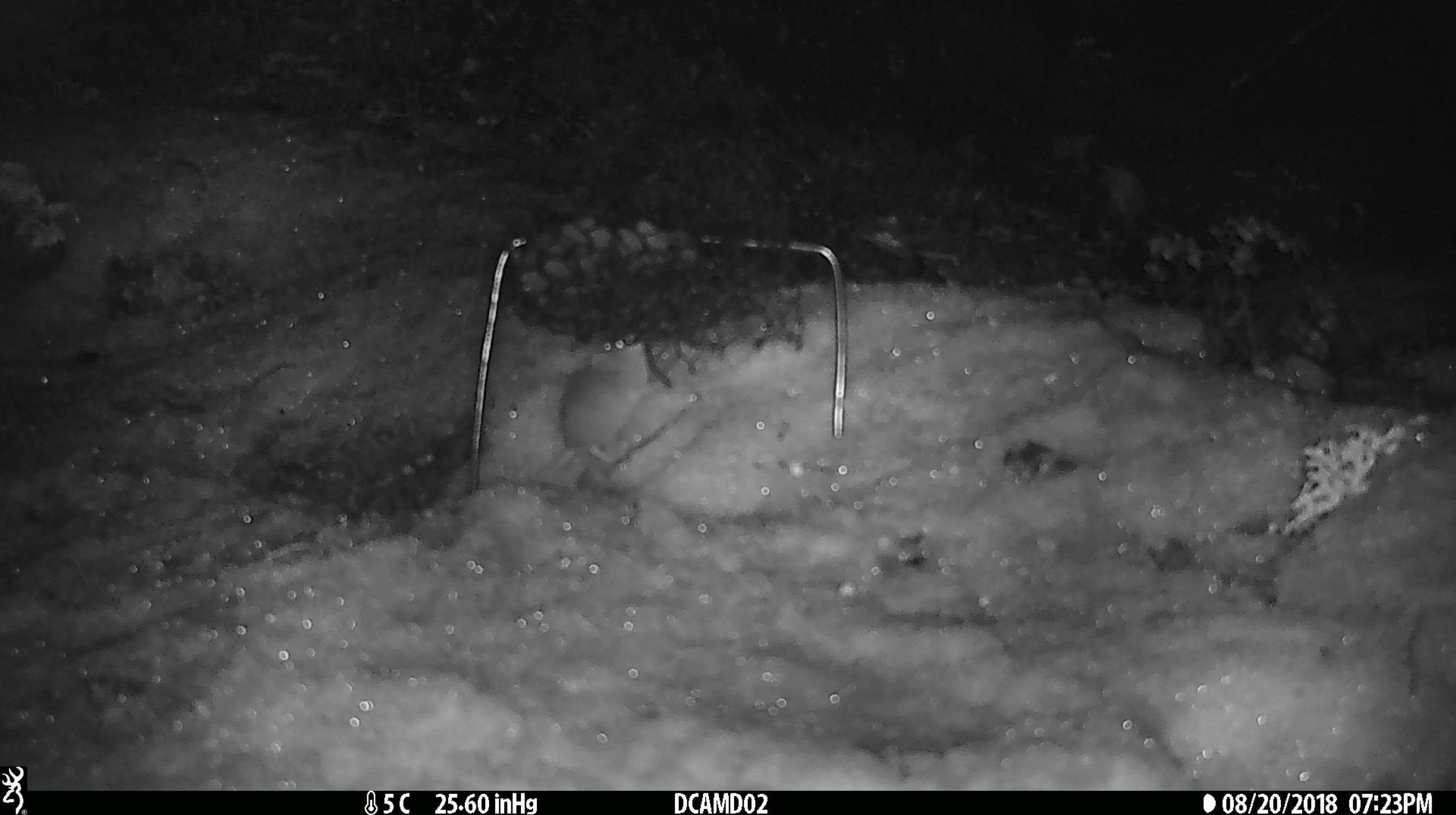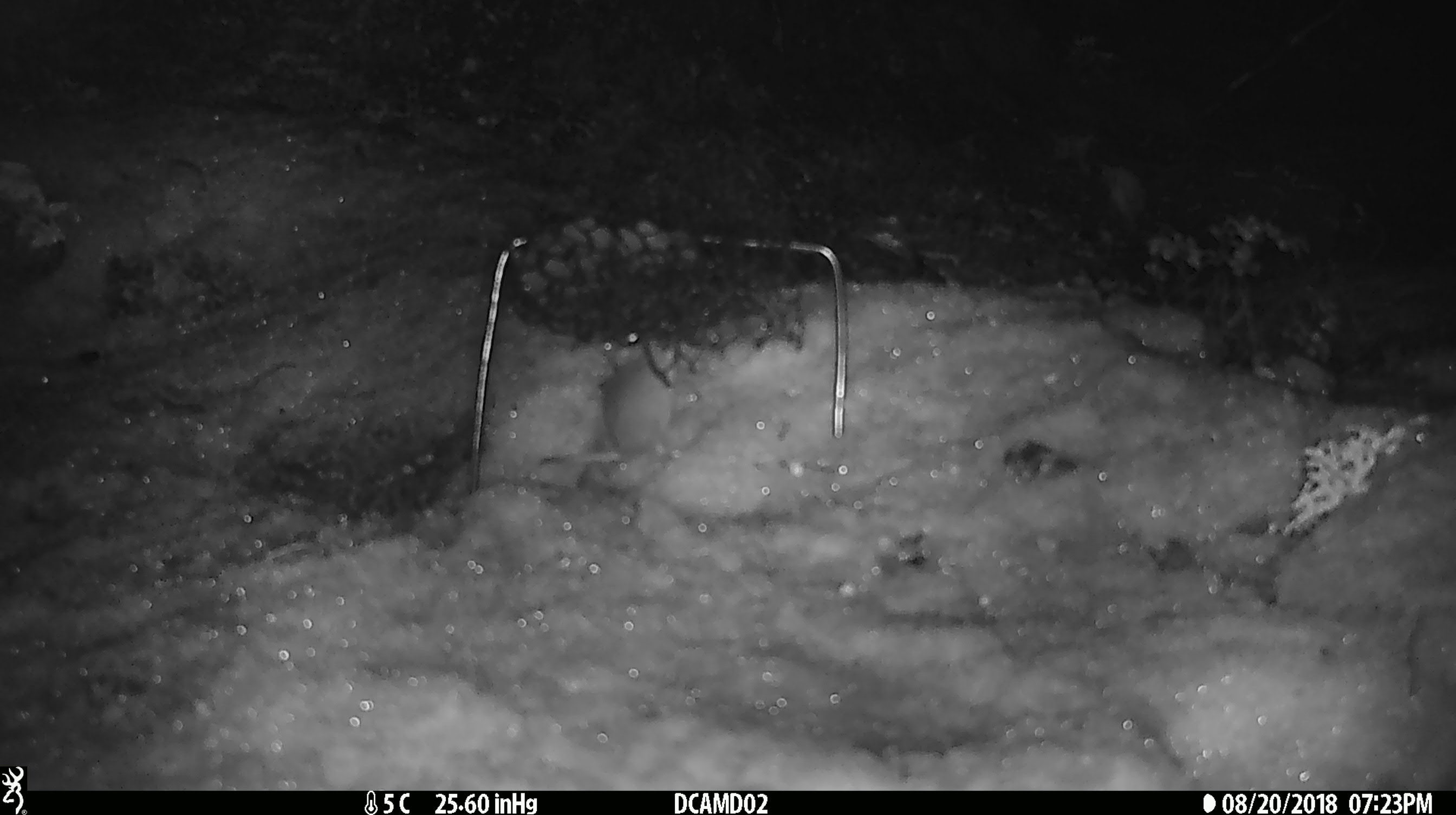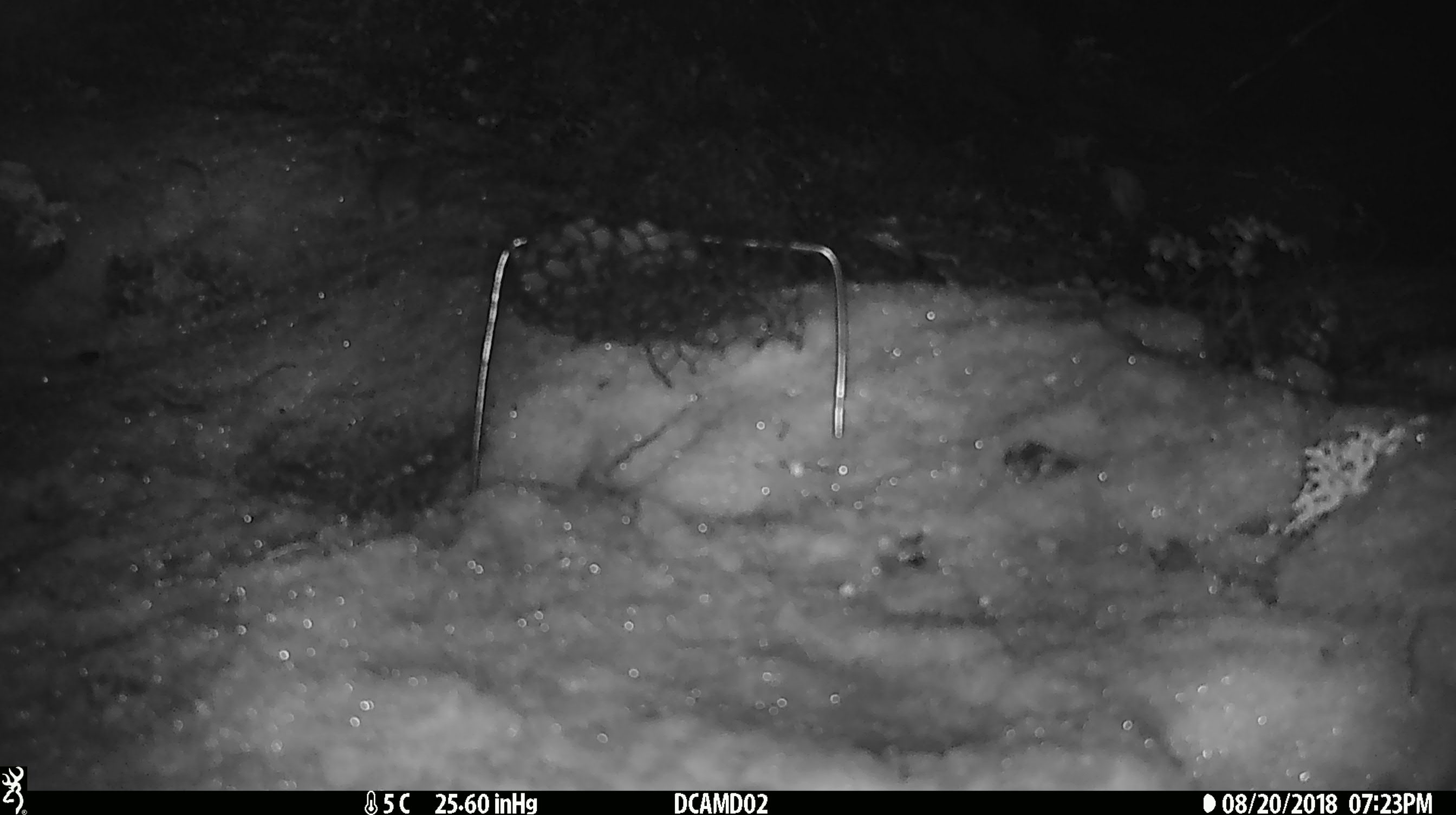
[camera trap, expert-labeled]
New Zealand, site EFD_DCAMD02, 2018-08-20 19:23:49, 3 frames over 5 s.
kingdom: Animalia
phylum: Chordata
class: Mammalia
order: Rodentia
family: Muridae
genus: Mus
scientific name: Mus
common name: mouse